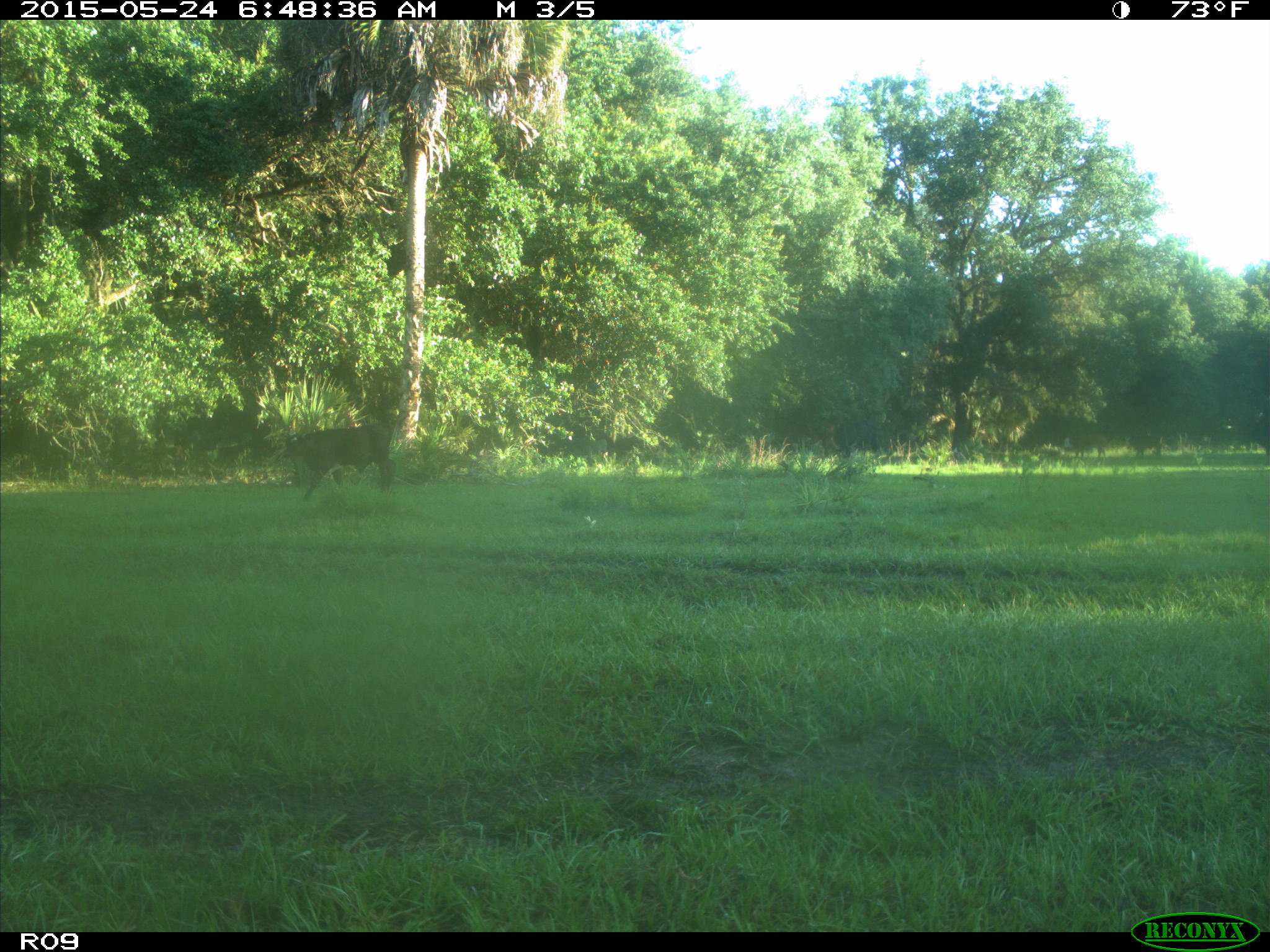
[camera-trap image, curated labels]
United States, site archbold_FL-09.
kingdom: Animalia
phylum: Chordata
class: Mammalia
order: Artiodactyla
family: Bovidae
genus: Bos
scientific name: Bos taurus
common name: domestic cow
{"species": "Bos taurus (domestic cow)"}